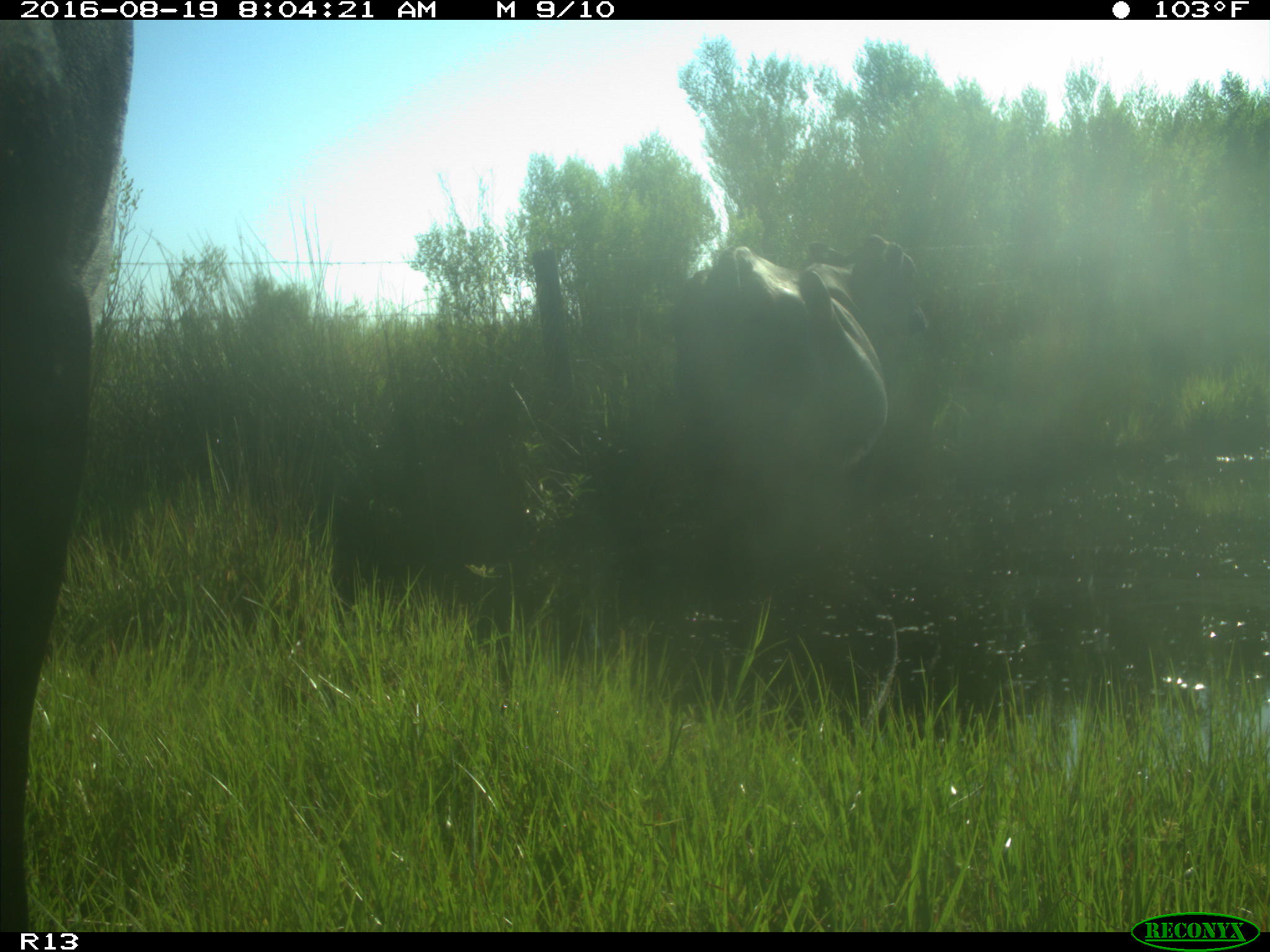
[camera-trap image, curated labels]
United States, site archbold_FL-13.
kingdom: Animalia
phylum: Chordata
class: Mammalia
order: Artiodactyla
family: Bovidae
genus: Bos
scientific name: Bos taurus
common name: domestic cow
Bos taurus (domestic cow).